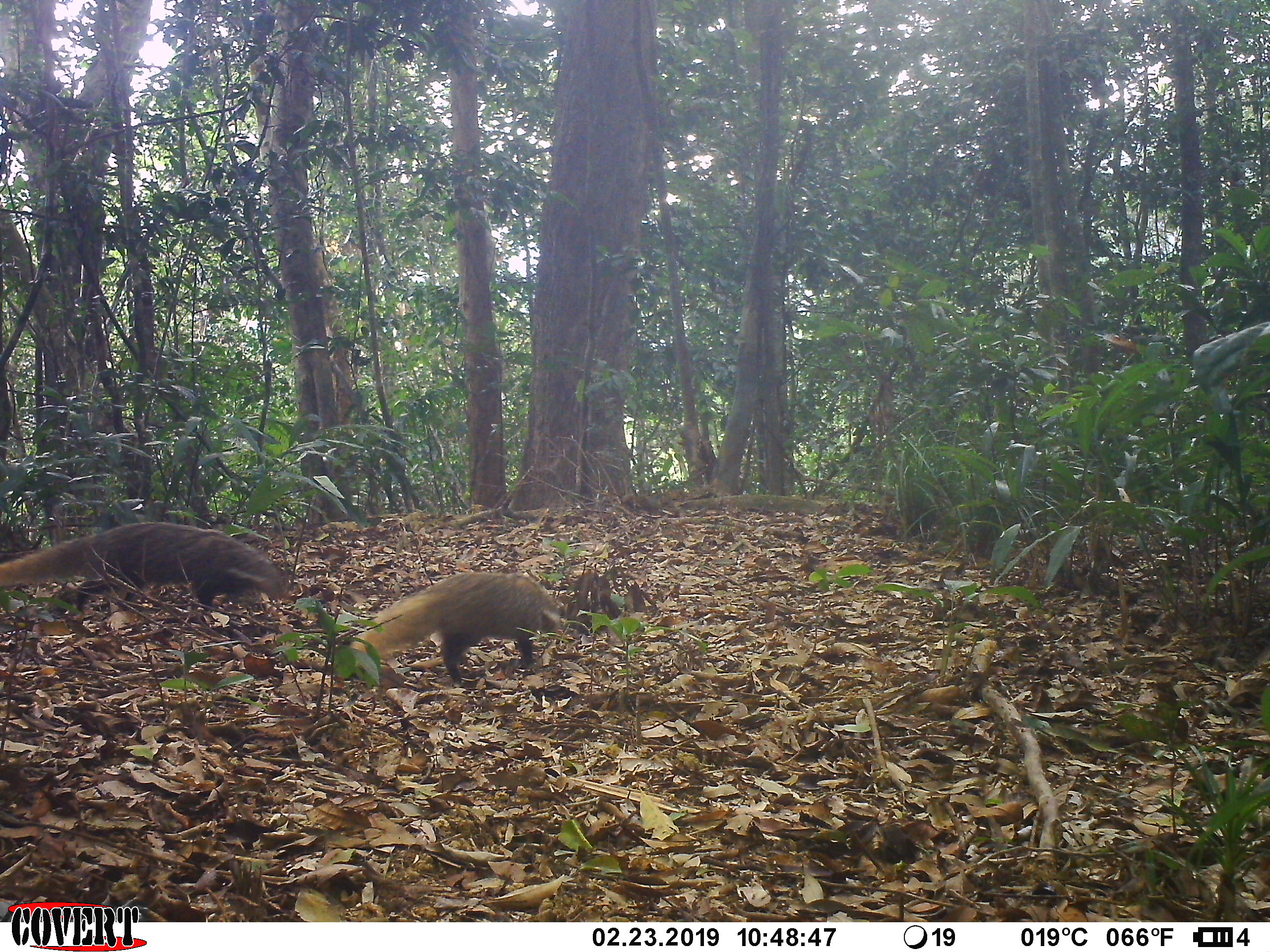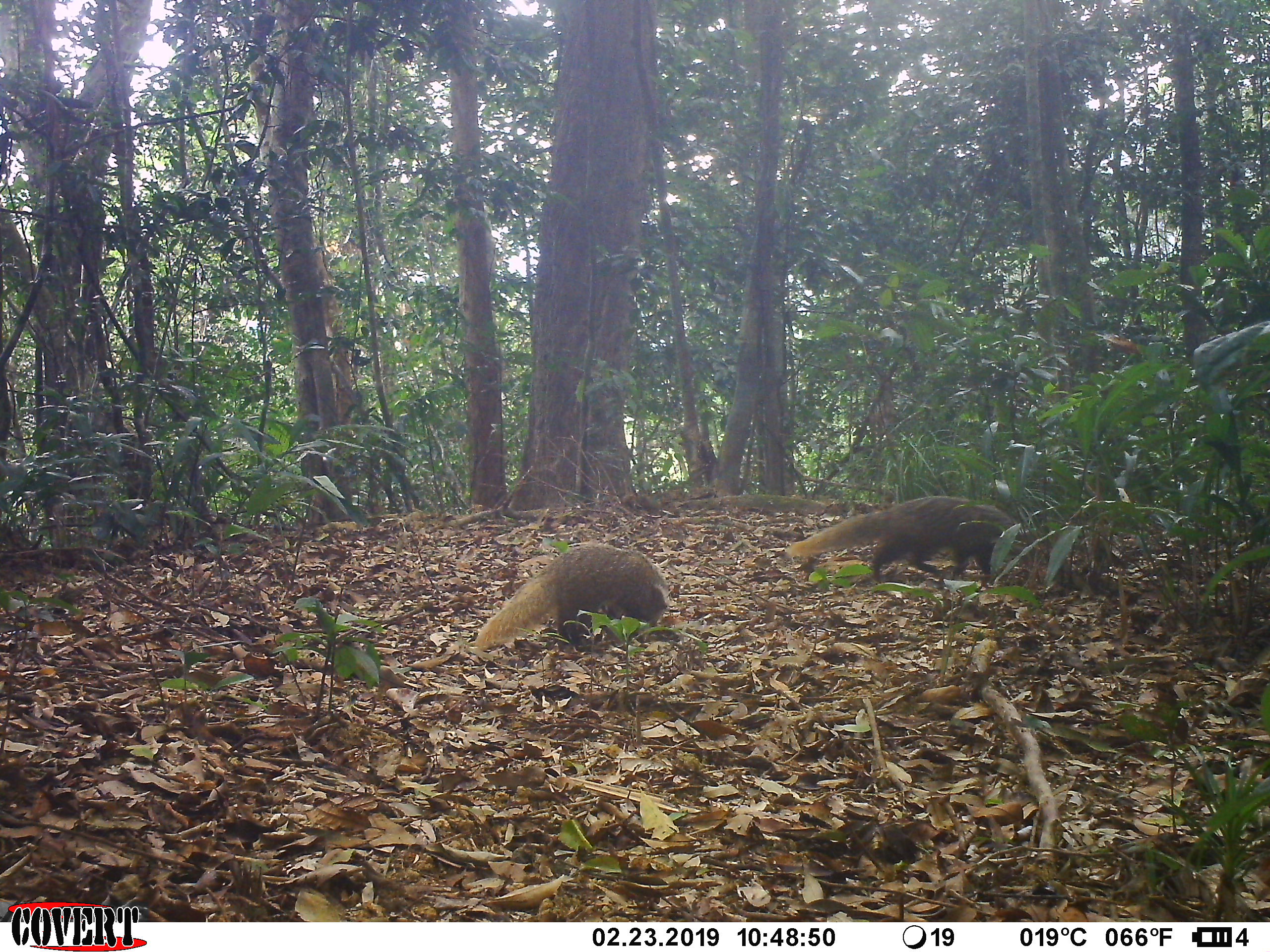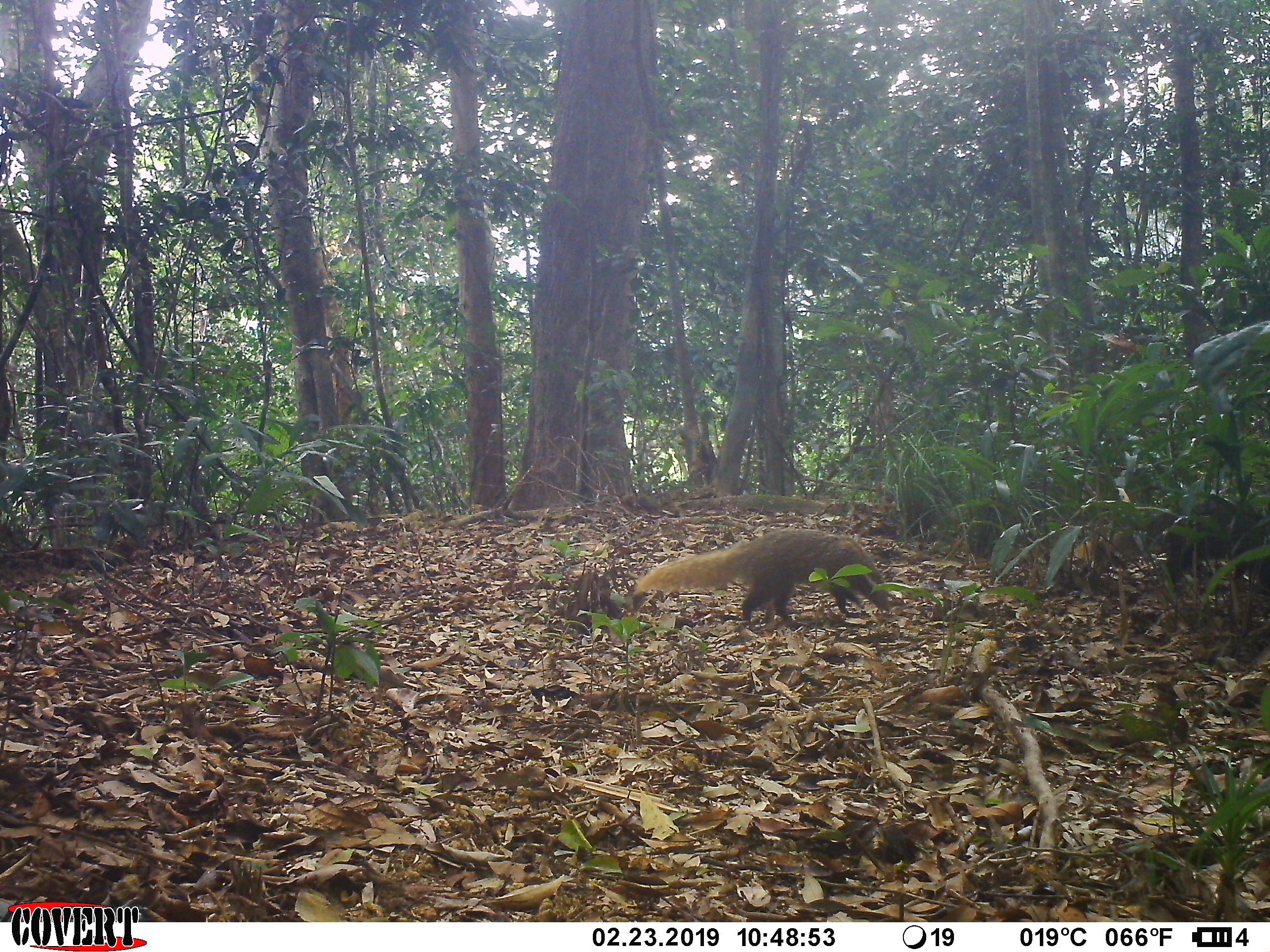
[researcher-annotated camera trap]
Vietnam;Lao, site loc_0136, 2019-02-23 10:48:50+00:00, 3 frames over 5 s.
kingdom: Animalia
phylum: Chordata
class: Mammalia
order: Carnivora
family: Herpestidae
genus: Urva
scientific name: Urva urva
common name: crab-eating mongoose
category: crab eating mongoose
Crab eating mongoose (crab-eating mongoose) (Urva urva). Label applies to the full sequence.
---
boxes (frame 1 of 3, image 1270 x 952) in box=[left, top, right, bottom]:
crab eating mongoose: box=[0, 521, 290, 612]; box=[347, 570, 562, 686]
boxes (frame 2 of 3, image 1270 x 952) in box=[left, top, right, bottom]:
crab eating mongoose: box=[784, 494, 1013, 590]; box=[474, 544, 671, 654]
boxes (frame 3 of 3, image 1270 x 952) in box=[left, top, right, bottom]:
crab eating mongoose: box=[632, 527, 891, 630]